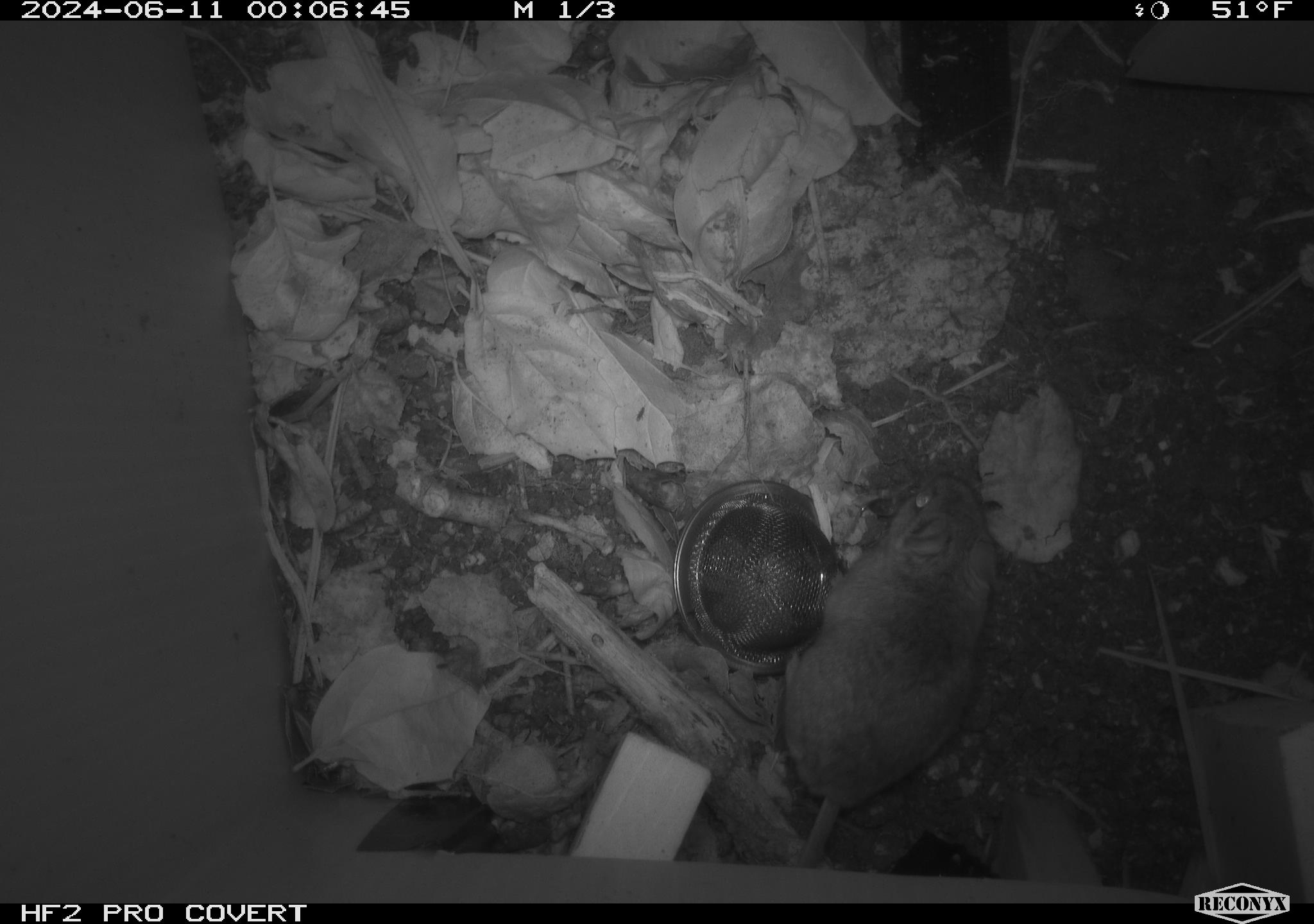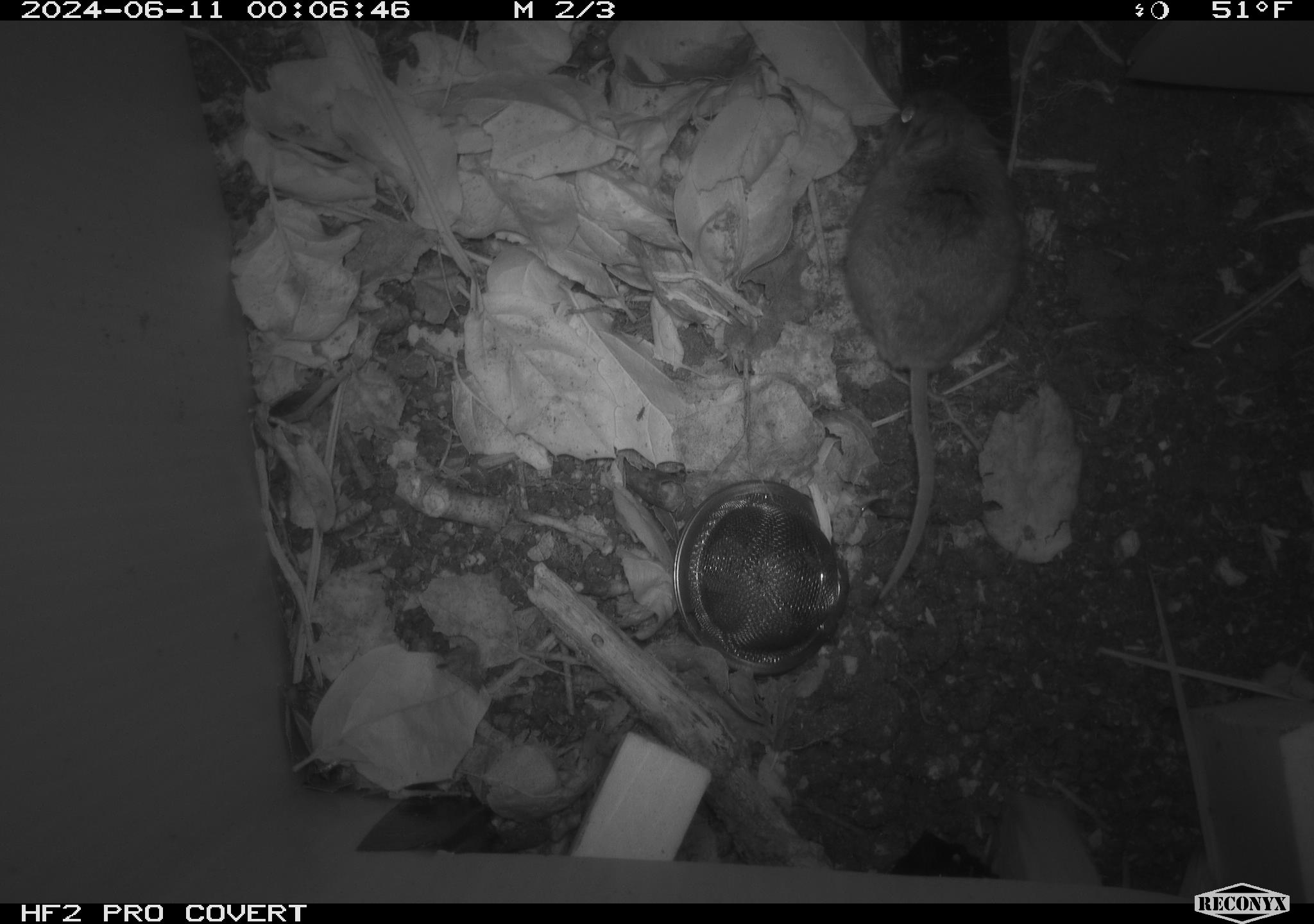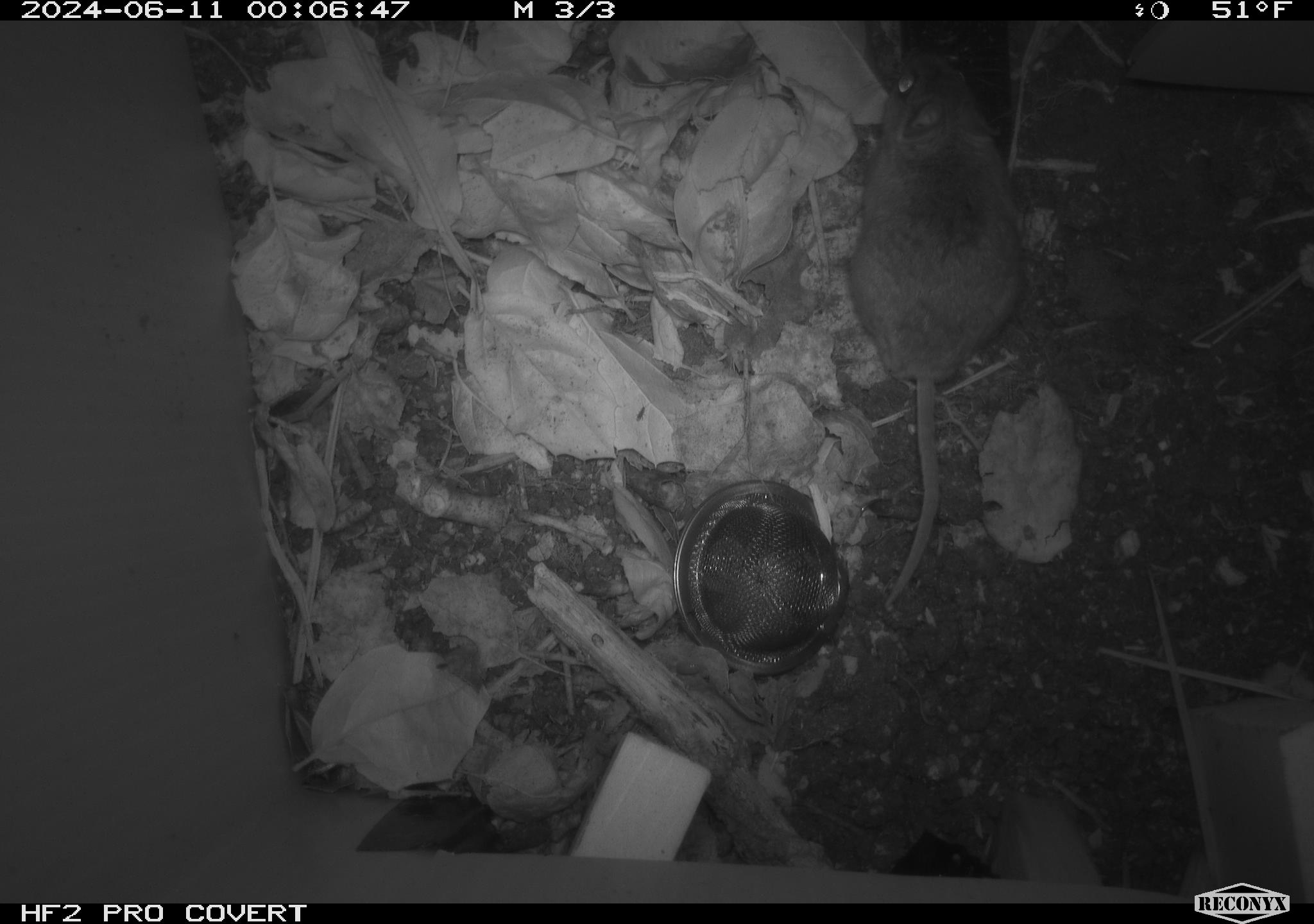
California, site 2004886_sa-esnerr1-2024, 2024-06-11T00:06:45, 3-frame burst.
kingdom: Animalia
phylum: Chordata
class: Mammalia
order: Rodentia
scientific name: Rodentia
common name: rodent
Rodent (Rodentia).